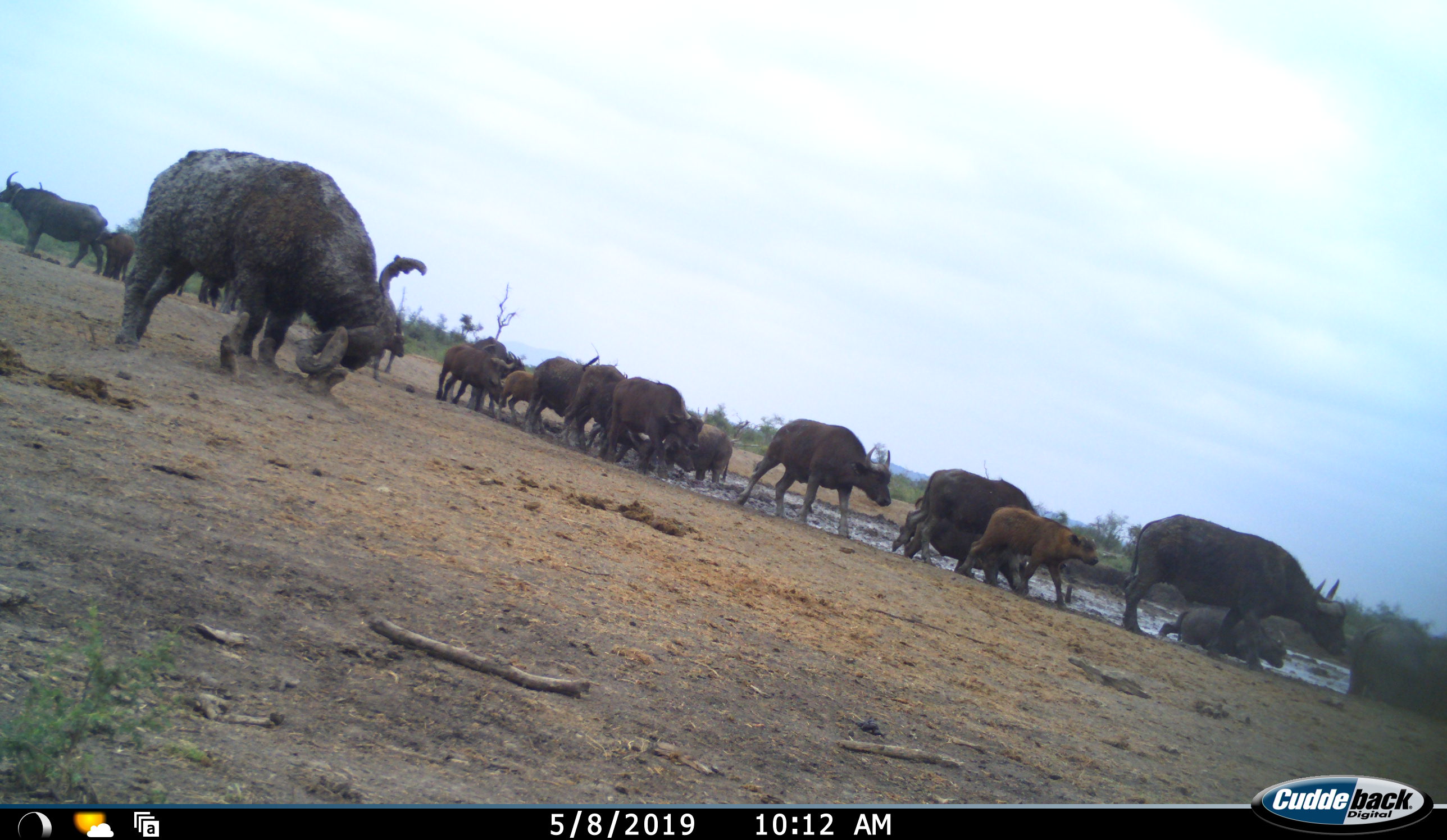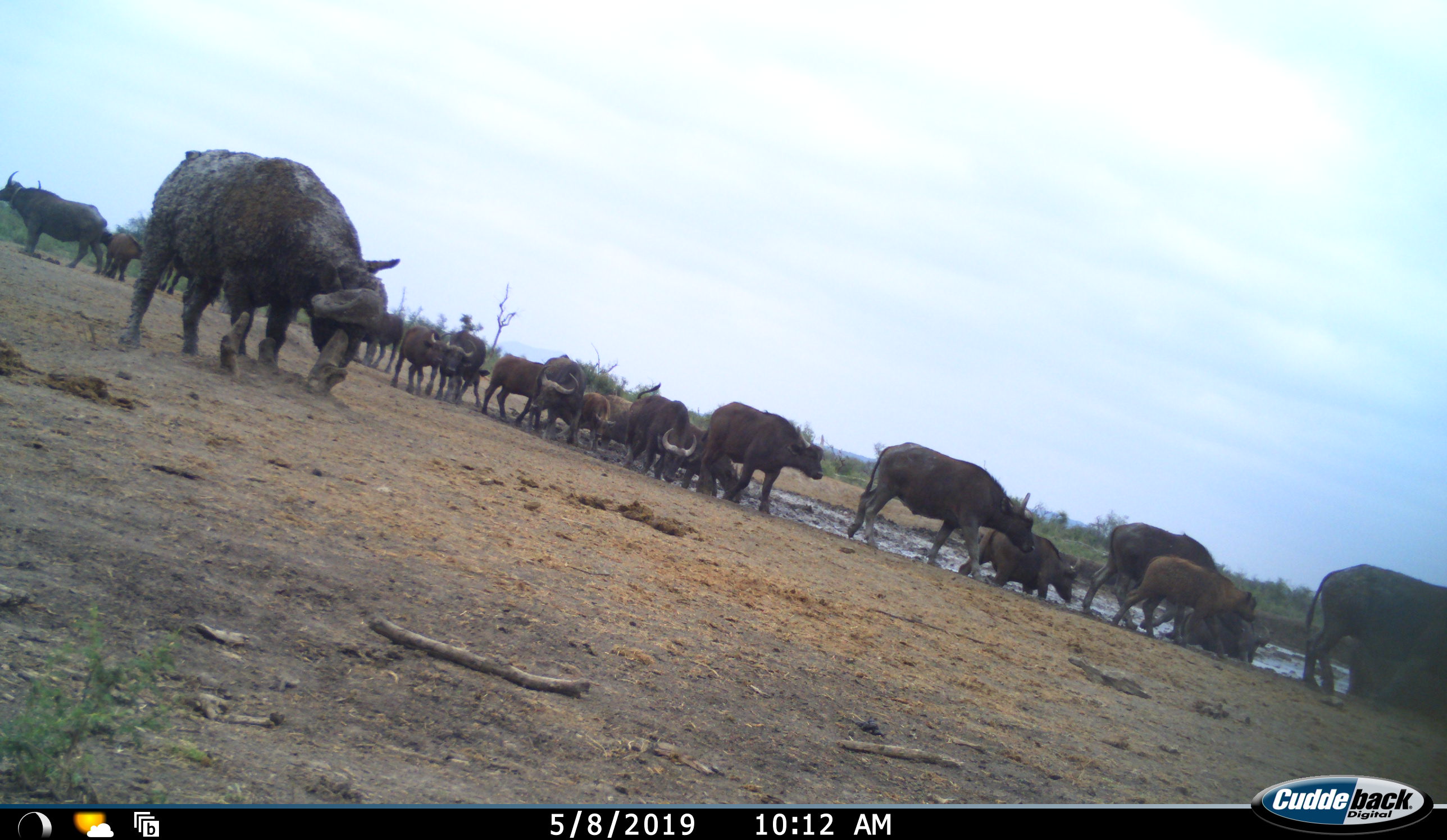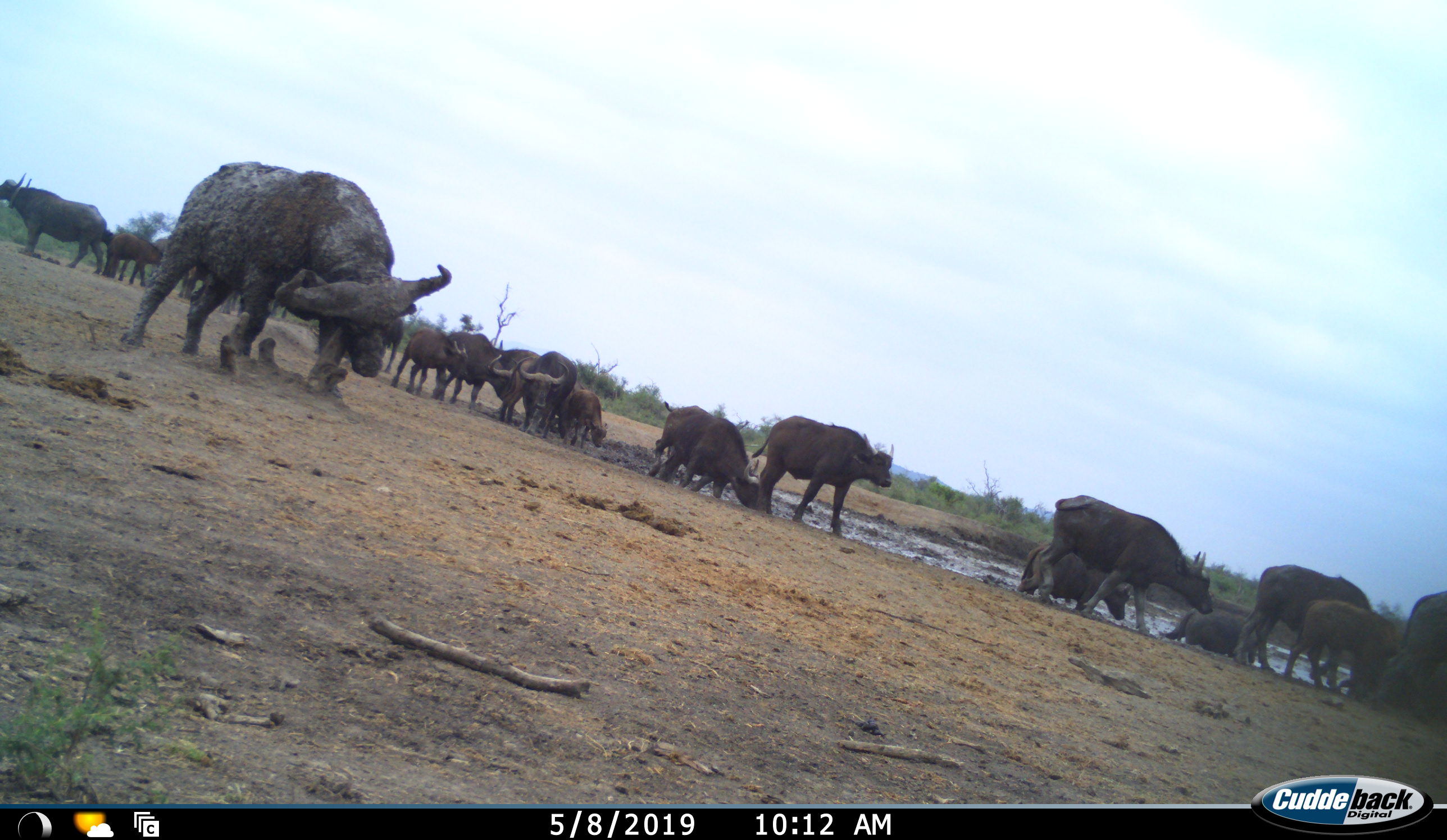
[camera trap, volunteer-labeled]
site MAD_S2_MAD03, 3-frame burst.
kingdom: Animalia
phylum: Chordata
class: Mammalia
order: Artiodactyla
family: Bovidae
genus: Syncerus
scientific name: Syncerus caffer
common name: african buffalo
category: buffalo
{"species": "buffalo (african buffalo) (Syncerus caffer)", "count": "11-50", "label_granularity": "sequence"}